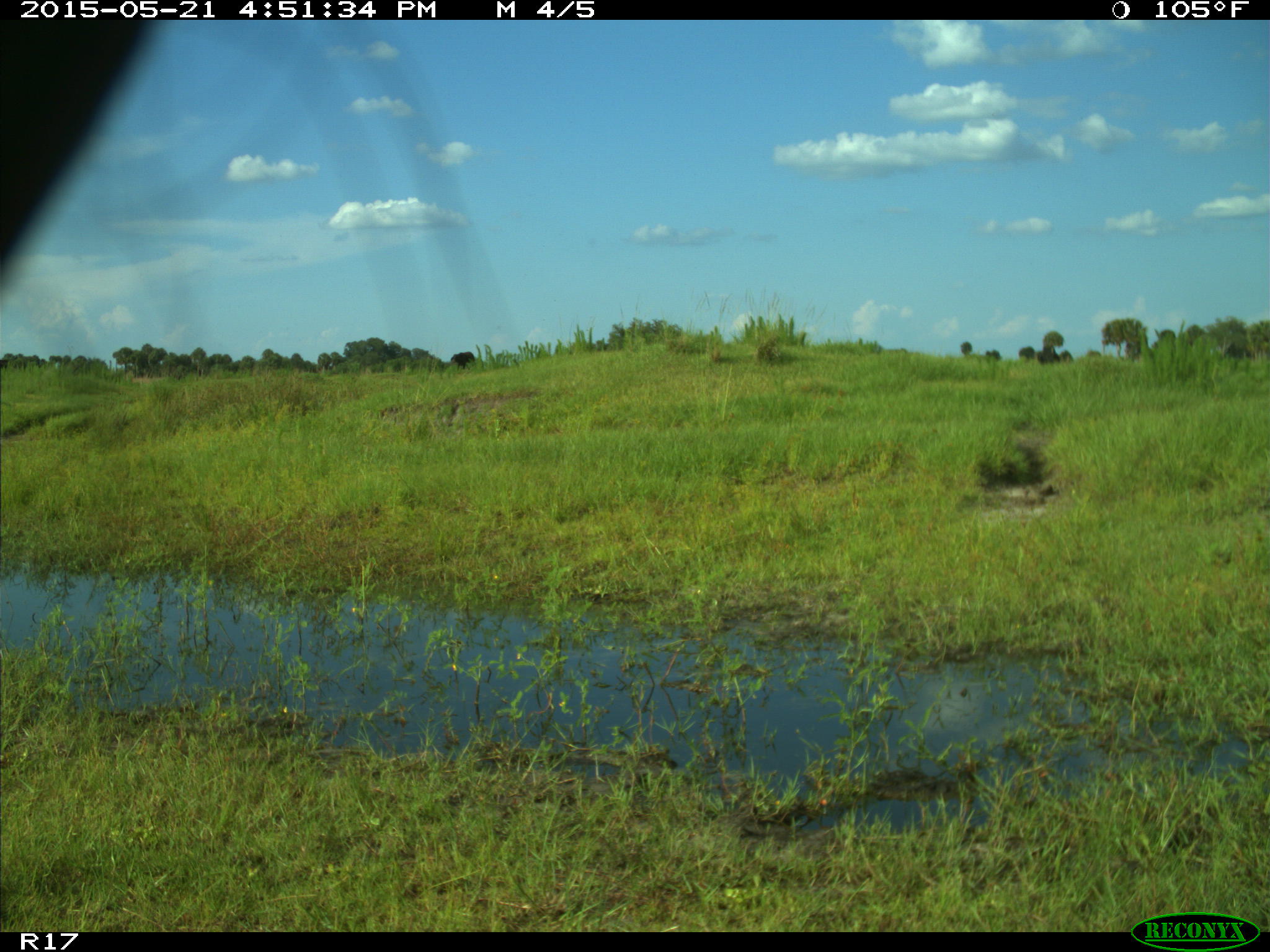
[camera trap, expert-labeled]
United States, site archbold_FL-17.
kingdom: Animalia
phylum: Chordata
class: Mammalia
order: Artiodactyla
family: Bovidae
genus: Bos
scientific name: Bos taurus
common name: domestic cow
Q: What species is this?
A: Bos taurus (domestic cow).